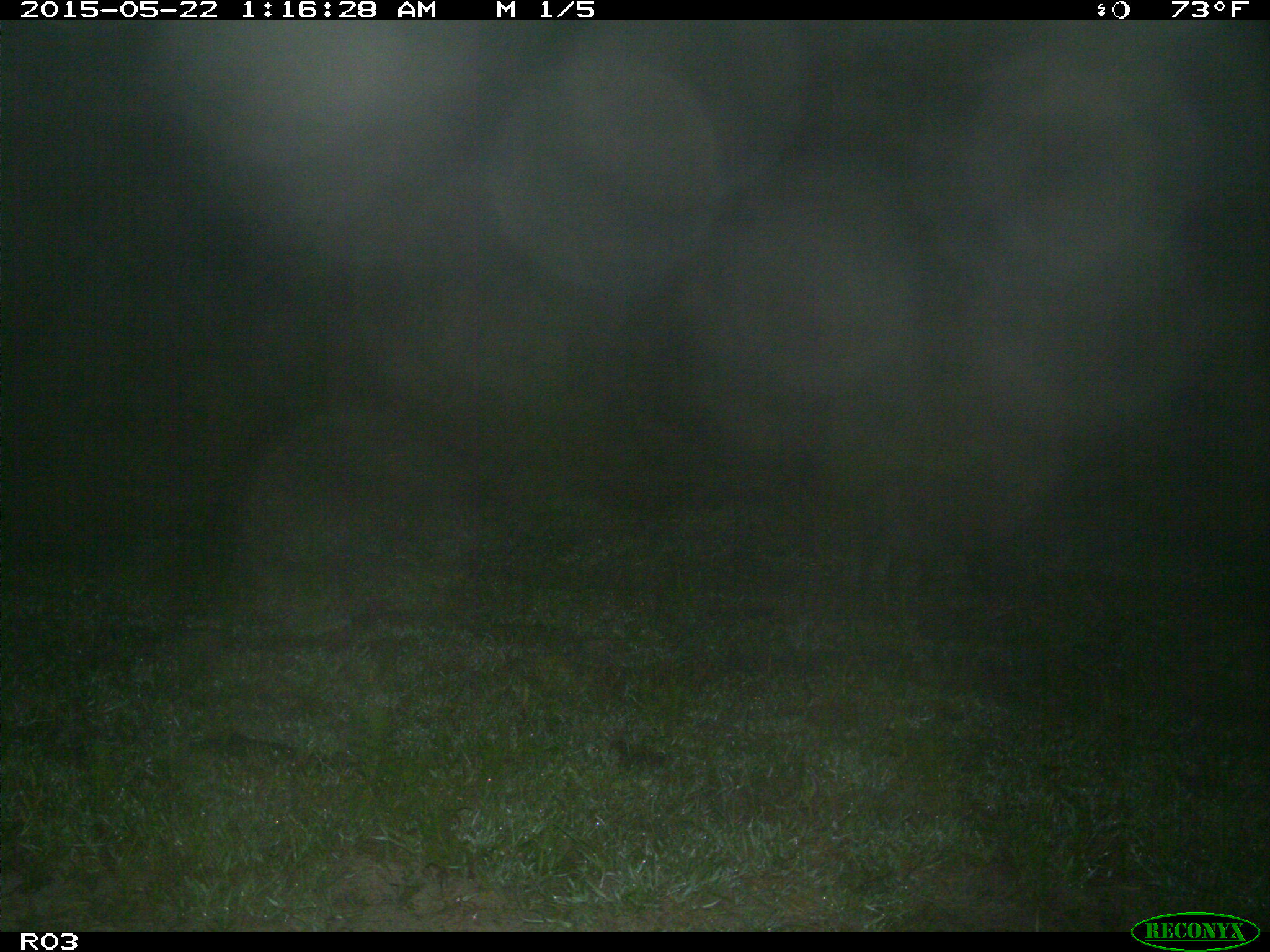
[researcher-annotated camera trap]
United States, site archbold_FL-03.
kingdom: Animalia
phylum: Chordata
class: Mammalia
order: Artiodactyla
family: Suidae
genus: Sus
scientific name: Sus scrofa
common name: wild boar